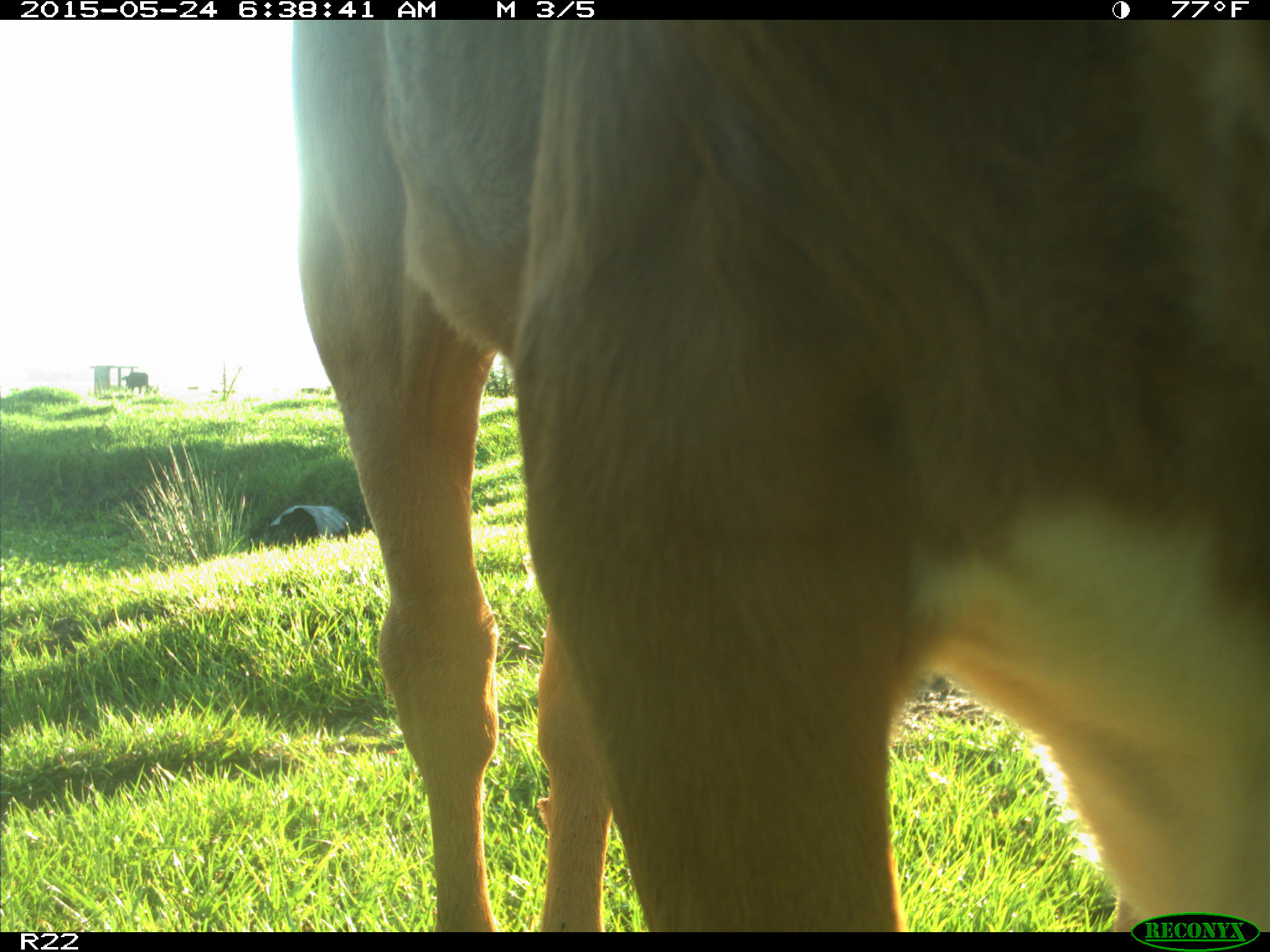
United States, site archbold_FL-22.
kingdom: Animalia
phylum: Chordata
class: Mammalia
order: Artiodactyla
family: Bovidae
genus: Bos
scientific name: Bos taurus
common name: domestic cow